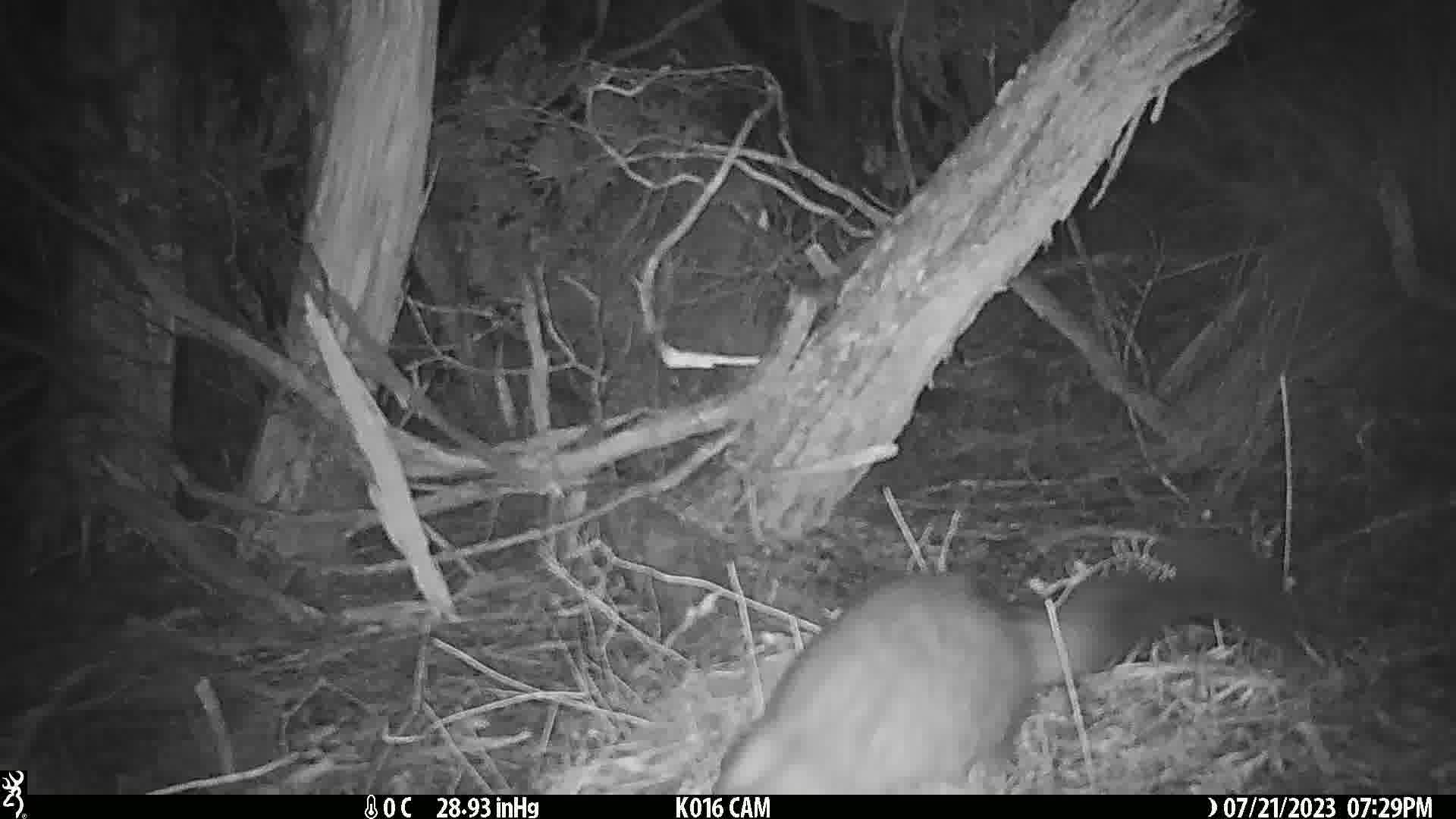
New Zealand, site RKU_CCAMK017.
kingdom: Animalia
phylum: Chordata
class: Mammalia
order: Diprotodontia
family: Phalangeridae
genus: Trichosurus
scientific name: Trichosurus vulpecula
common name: common brushtail possum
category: possum